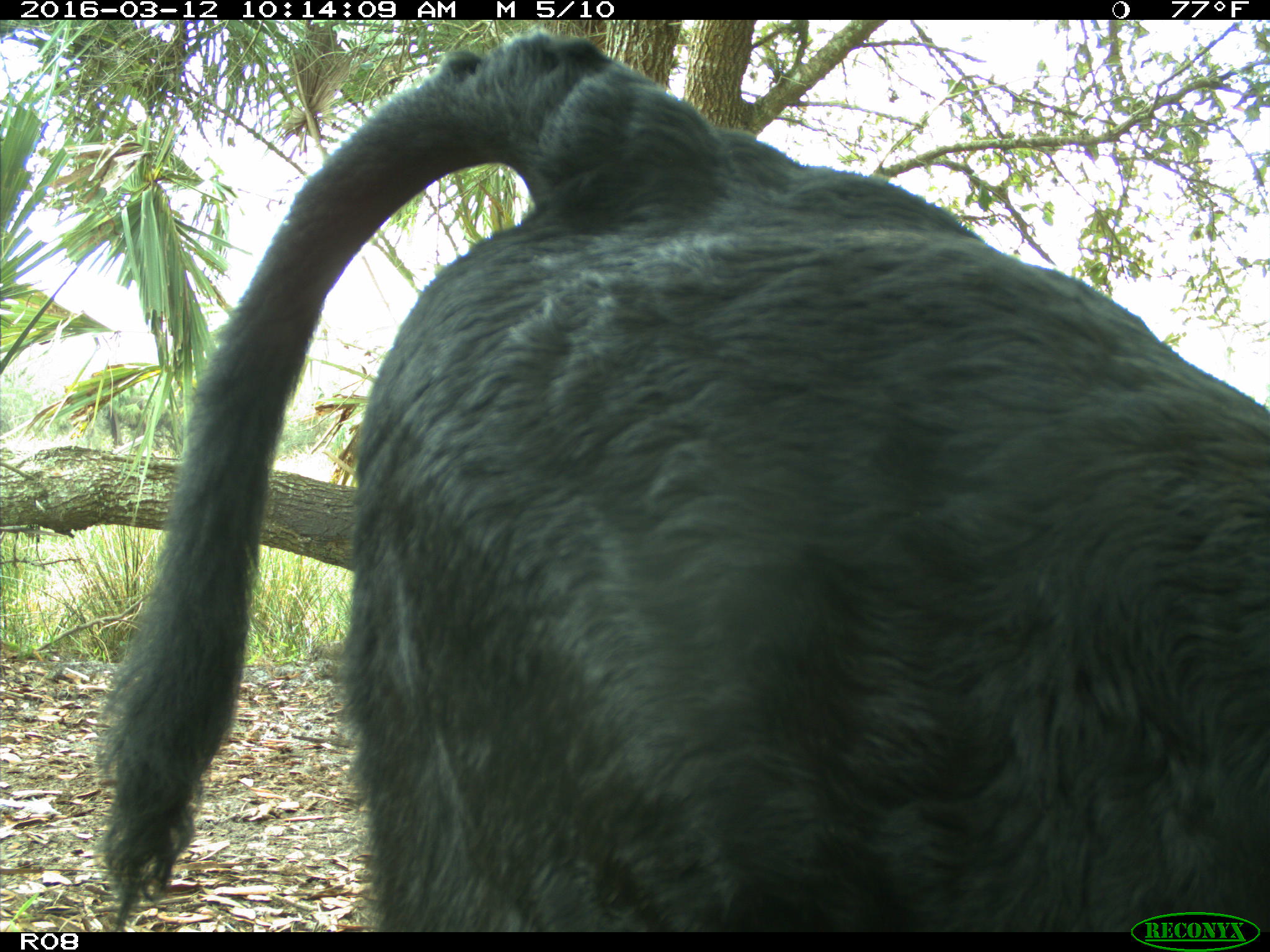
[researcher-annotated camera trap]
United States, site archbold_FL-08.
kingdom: Animalia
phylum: Chordata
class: Mammalia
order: Artiodactyla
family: Bovidae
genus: Bos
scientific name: Bos taurus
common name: domestic cow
Bos taurus (domestic cow).